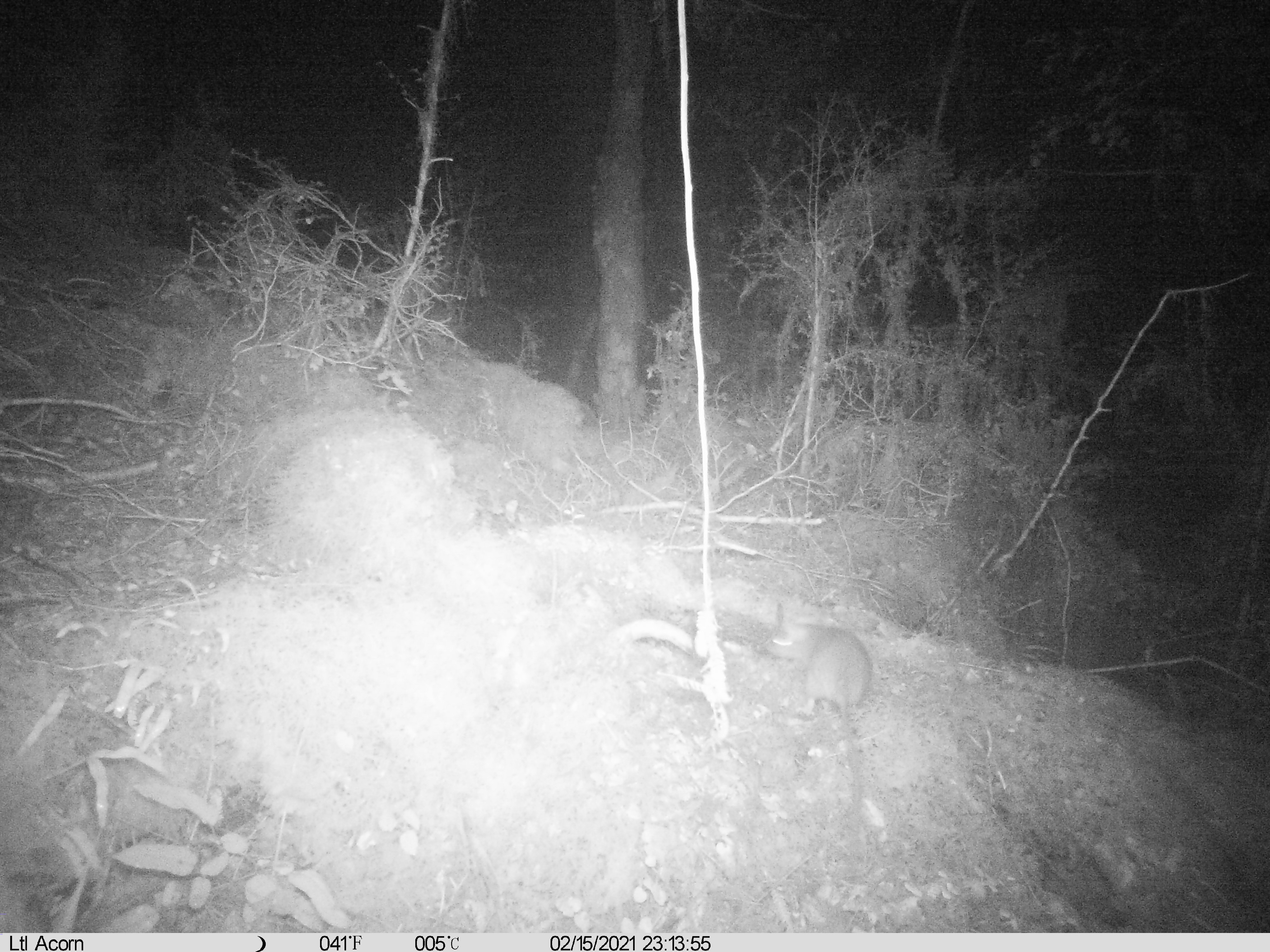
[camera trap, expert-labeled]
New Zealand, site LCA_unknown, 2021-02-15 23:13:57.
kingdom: Animalia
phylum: Chordata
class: Mammalia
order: Rodentia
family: Muridae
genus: Rattus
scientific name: Rattus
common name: rat